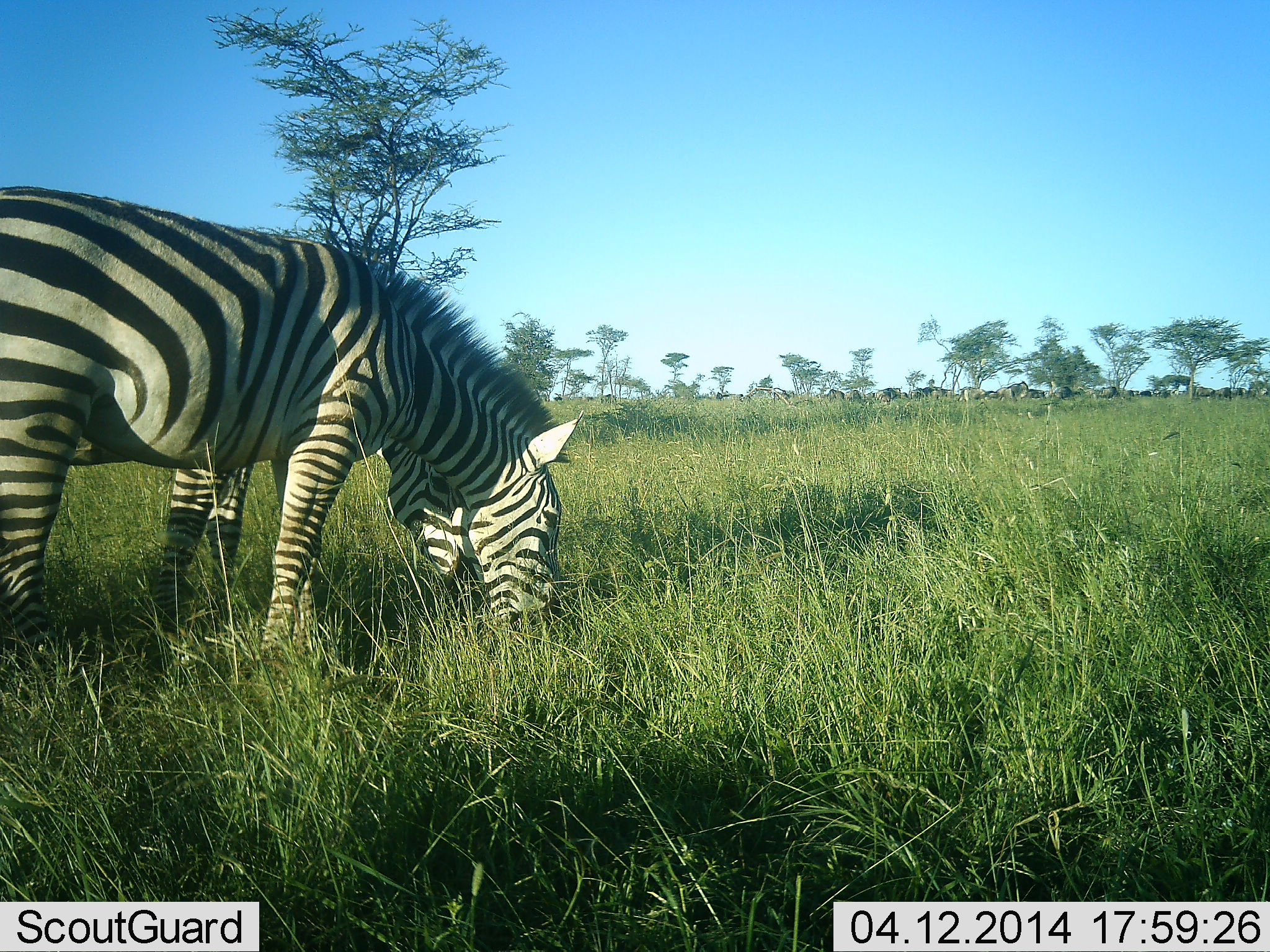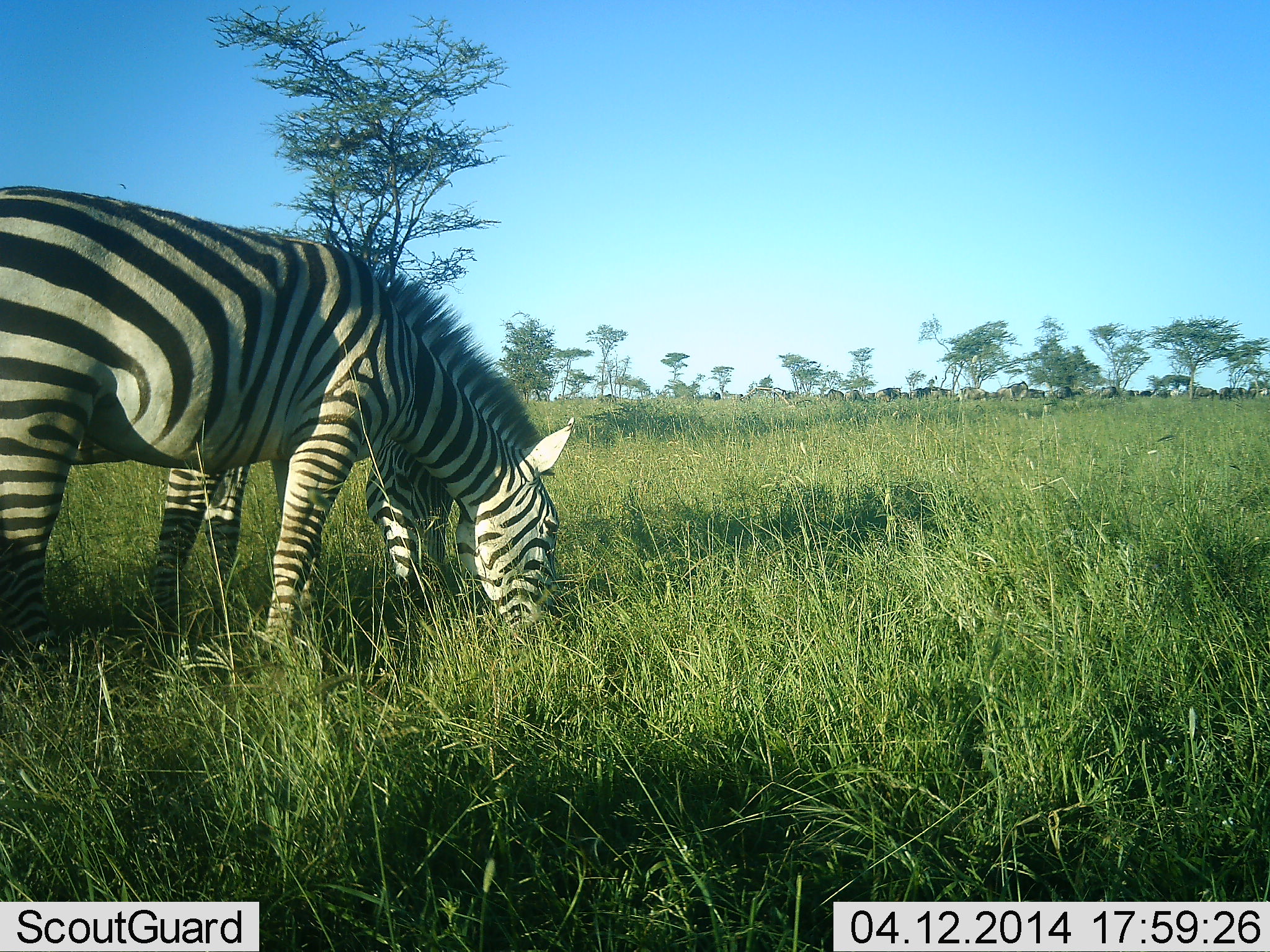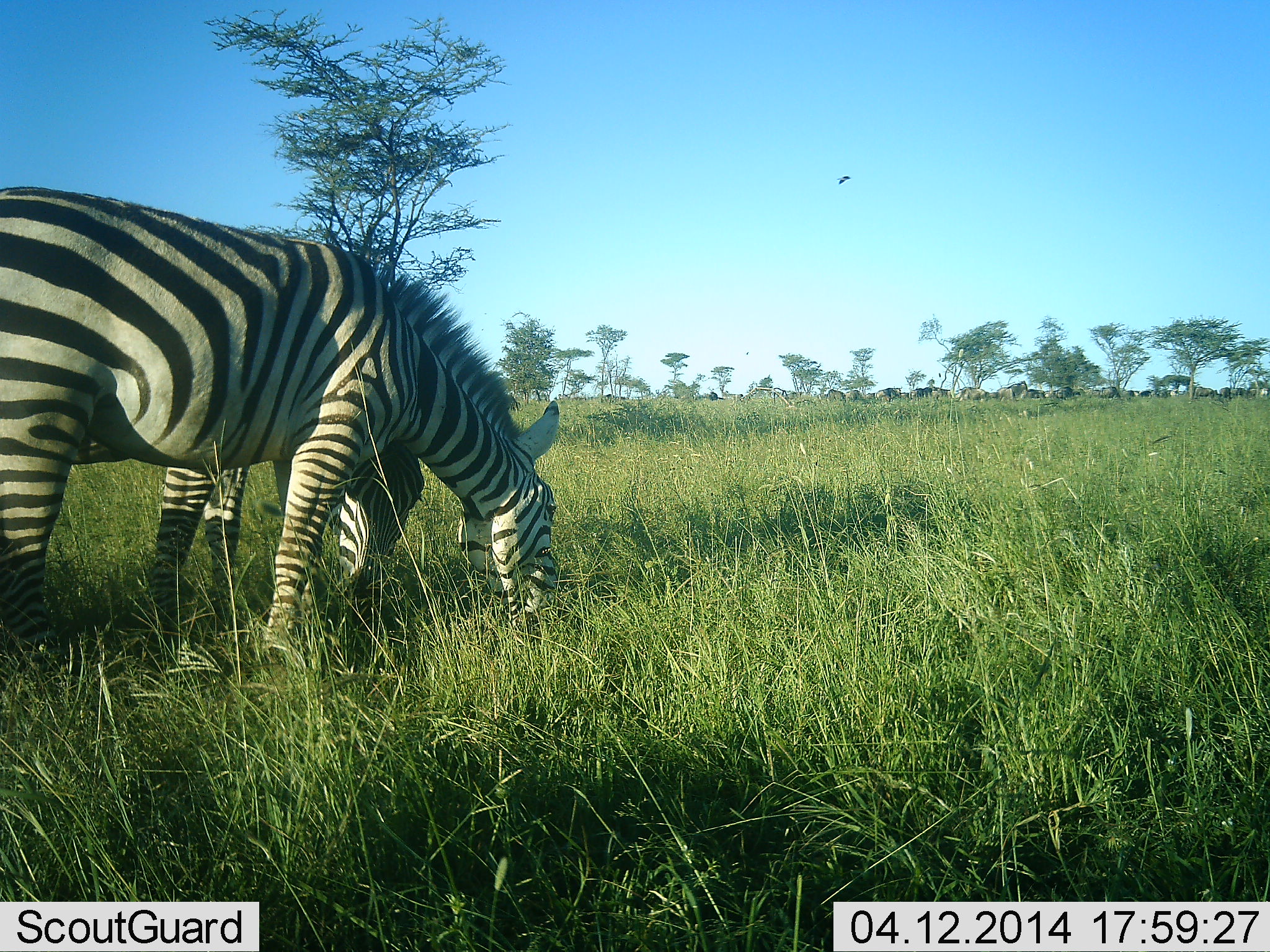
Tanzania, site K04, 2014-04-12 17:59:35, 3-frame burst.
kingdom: Animalia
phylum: Chordata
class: Mammalia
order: Perissodactyla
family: Equidae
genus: Equus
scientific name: Equus quagga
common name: plains zebra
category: zebra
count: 2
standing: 8%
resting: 0%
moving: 0%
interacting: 0%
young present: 0%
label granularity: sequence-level